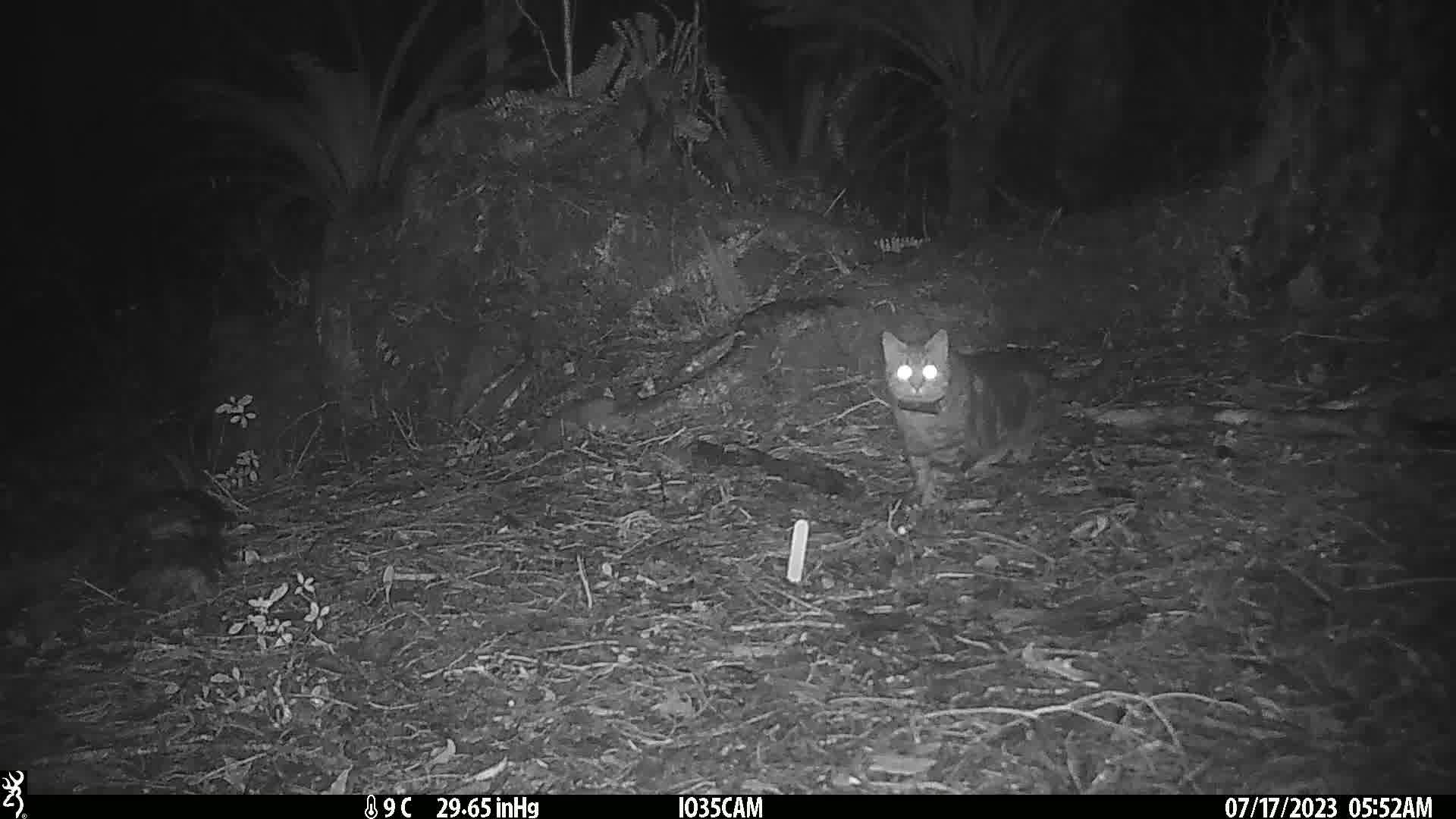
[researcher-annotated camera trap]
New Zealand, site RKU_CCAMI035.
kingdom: Animalia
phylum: Chordata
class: Mammalia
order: Carnivora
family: Felidae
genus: Felis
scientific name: Felis catus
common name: domestic cat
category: cat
Cat (domestic cat) (Felis catus).